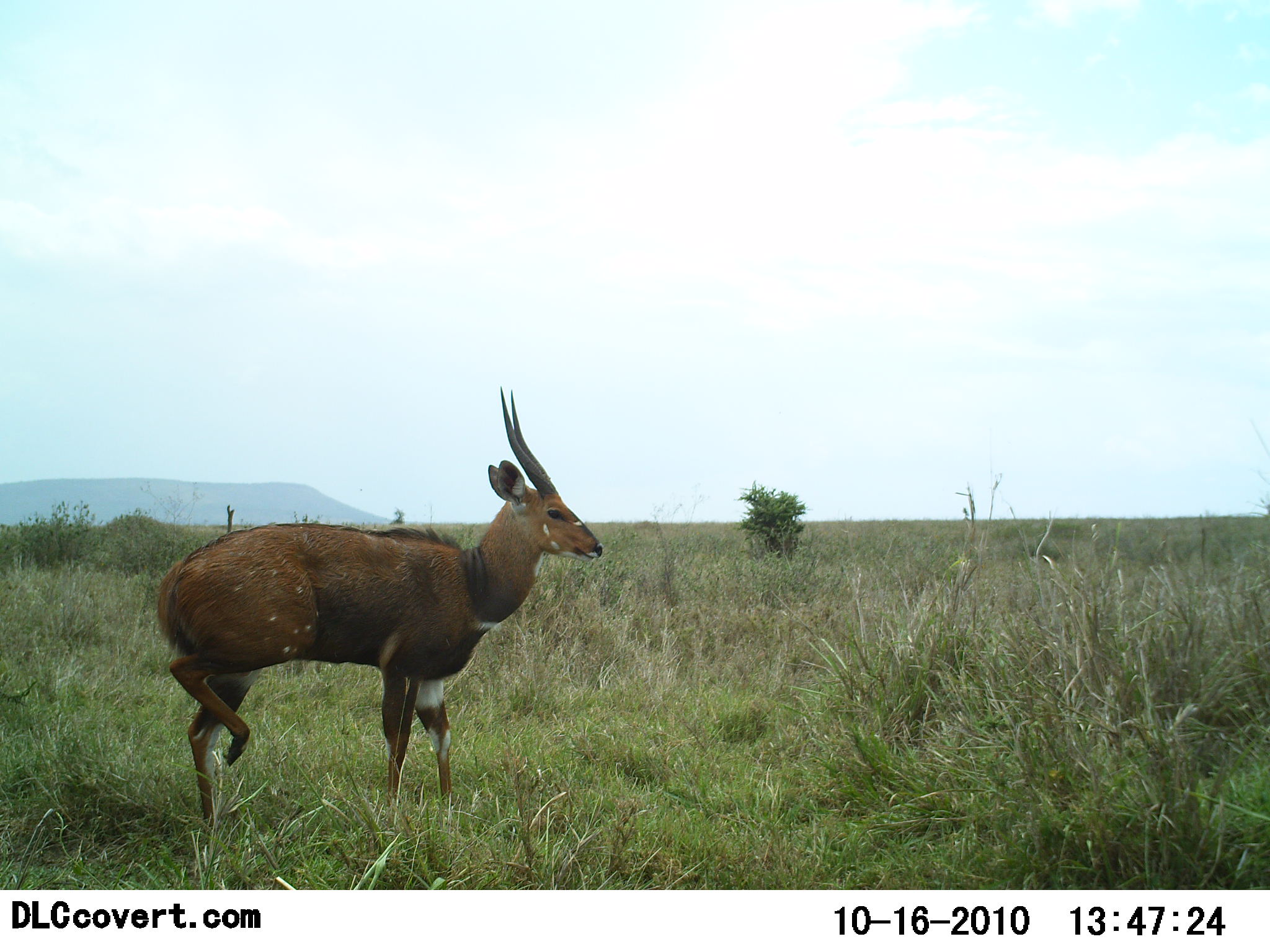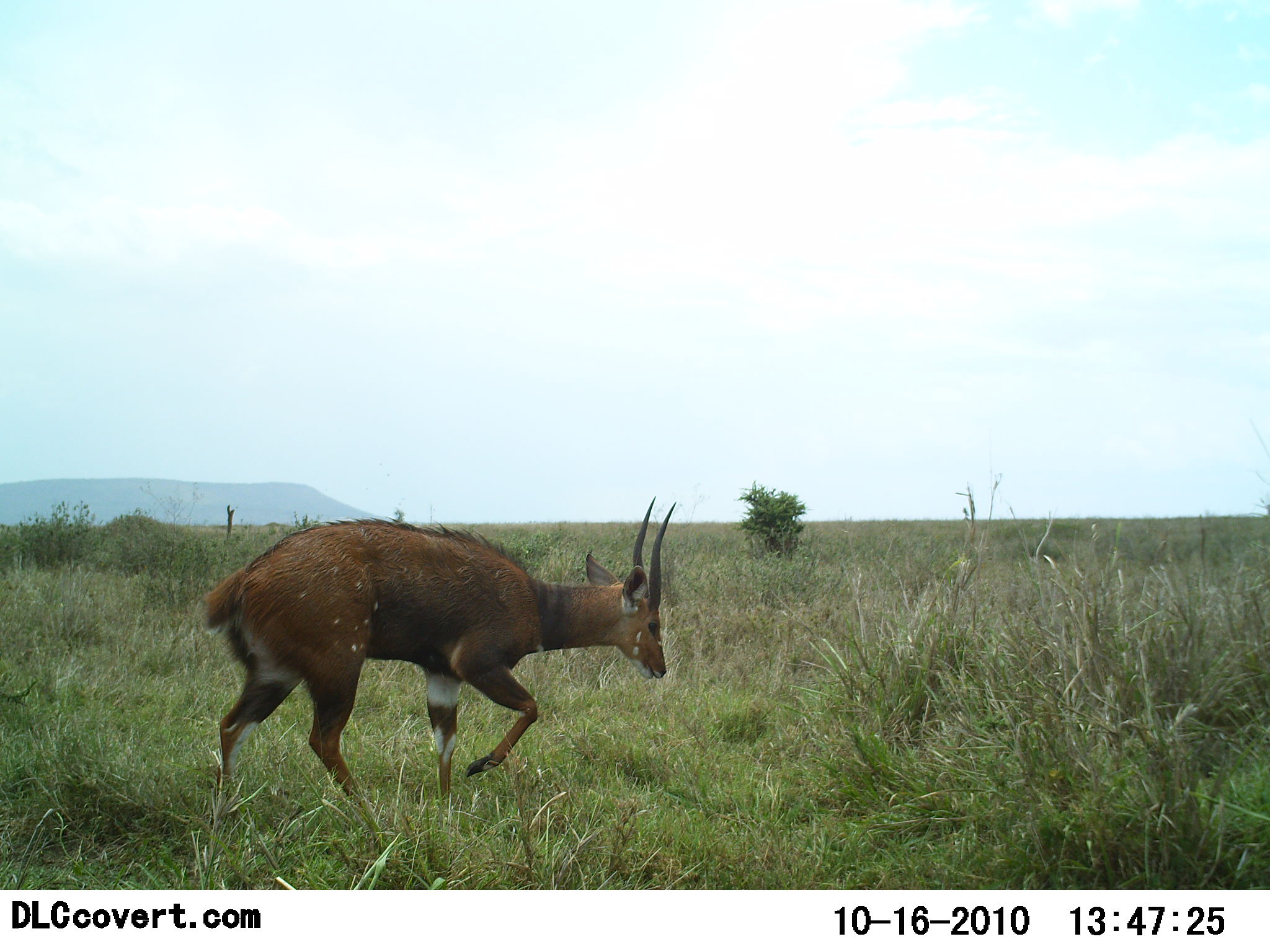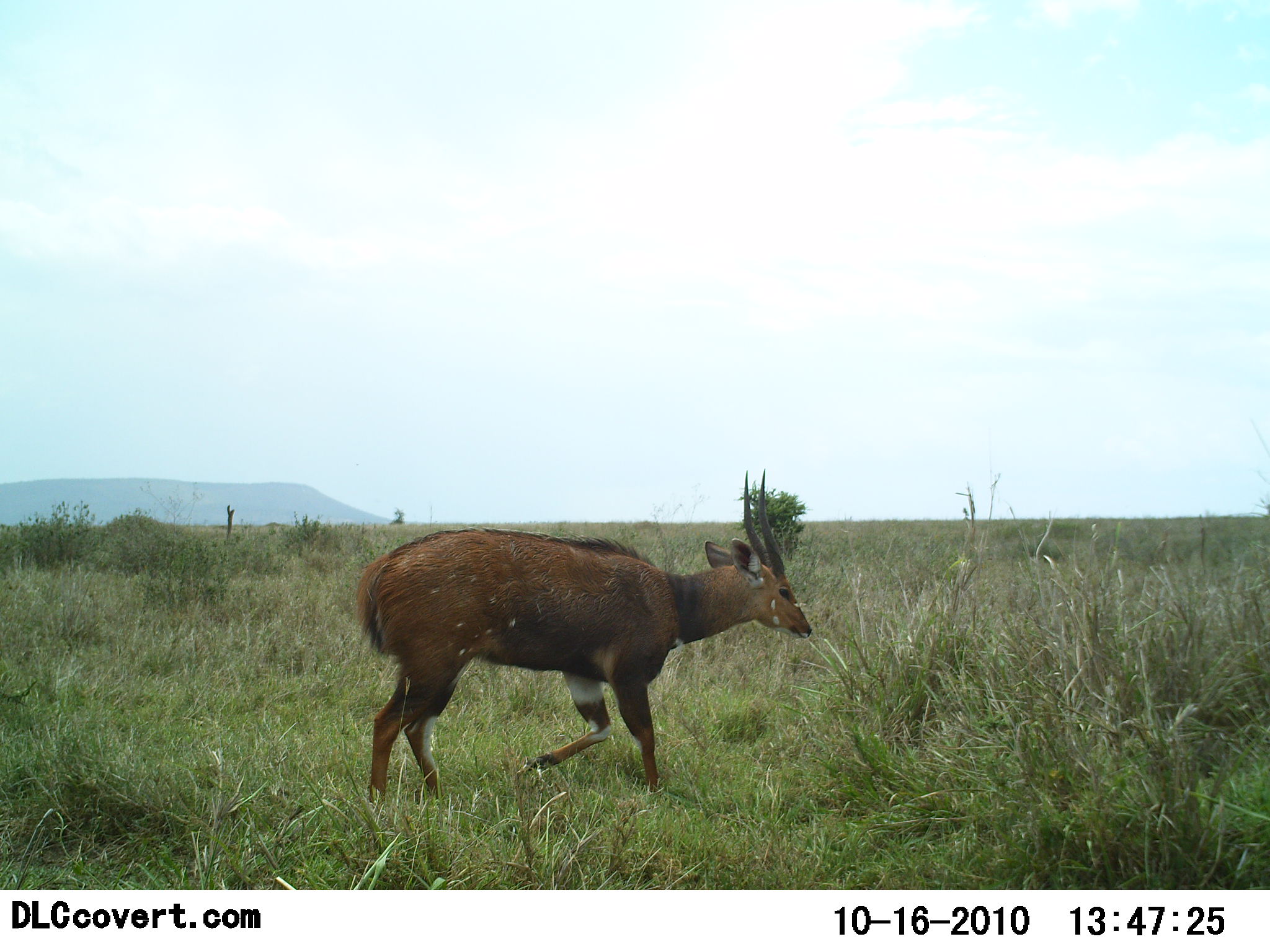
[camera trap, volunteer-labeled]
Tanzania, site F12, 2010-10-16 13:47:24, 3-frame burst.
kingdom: Animalia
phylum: Chordata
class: Mammalia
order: Artiodactyla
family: Bovidae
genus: Tragelaphus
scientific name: Tragelaphus scriptus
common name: bushbuck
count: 1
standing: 36%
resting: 0%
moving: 71%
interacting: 0%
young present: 0%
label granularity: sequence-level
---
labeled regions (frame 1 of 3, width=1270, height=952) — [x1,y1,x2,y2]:
animal: [153,385,602,859]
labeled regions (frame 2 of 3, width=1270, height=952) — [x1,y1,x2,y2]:
animal: [199,497,680,872]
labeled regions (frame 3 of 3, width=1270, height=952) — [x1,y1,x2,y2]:
animal: [358,470,814,818]